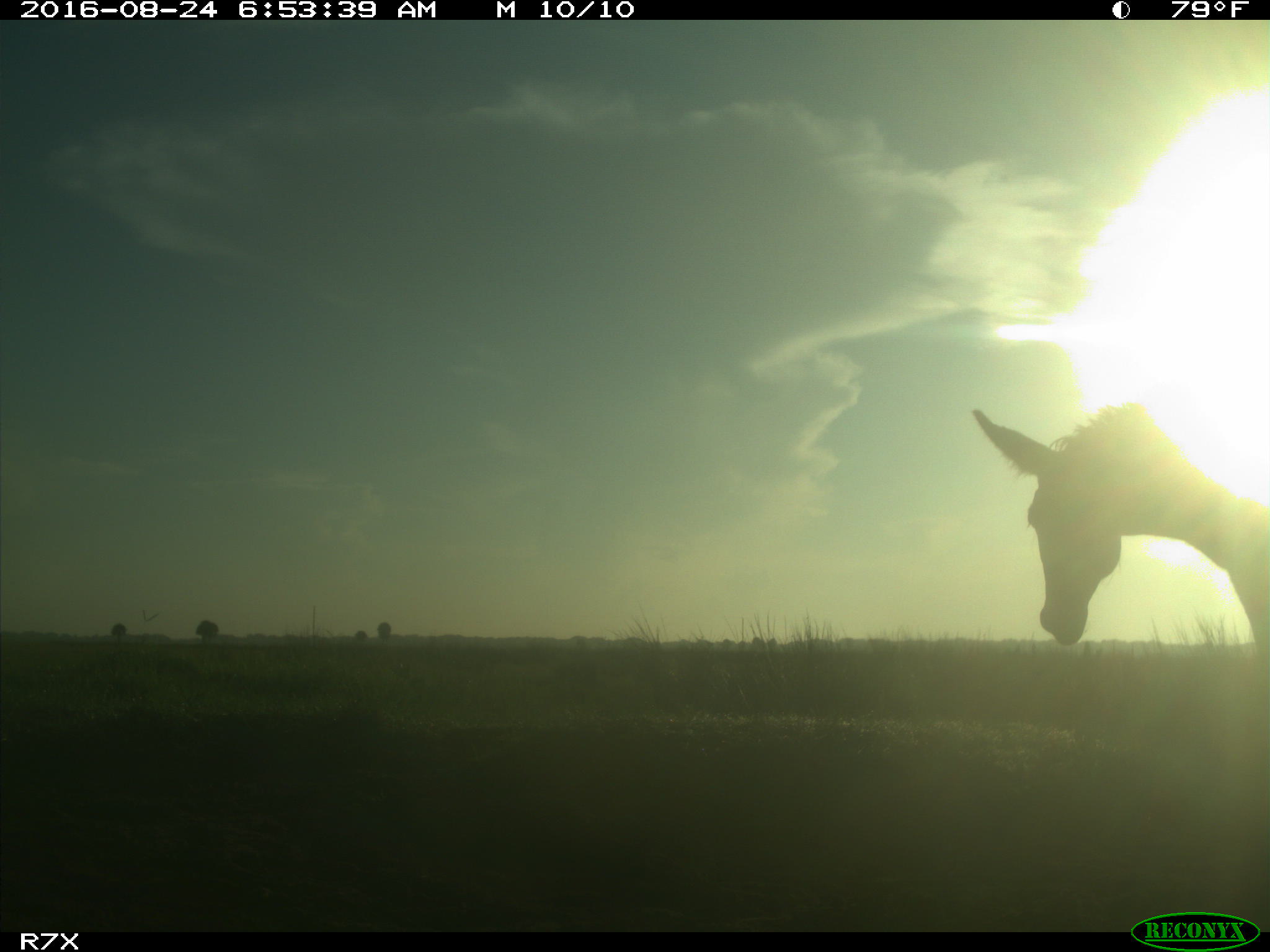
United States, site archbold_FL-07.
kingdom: Animalia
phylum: Chordata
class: Mammalia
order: Perissodactyla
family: Equidae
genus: Equus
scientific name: Equus africanus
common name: african wild ass